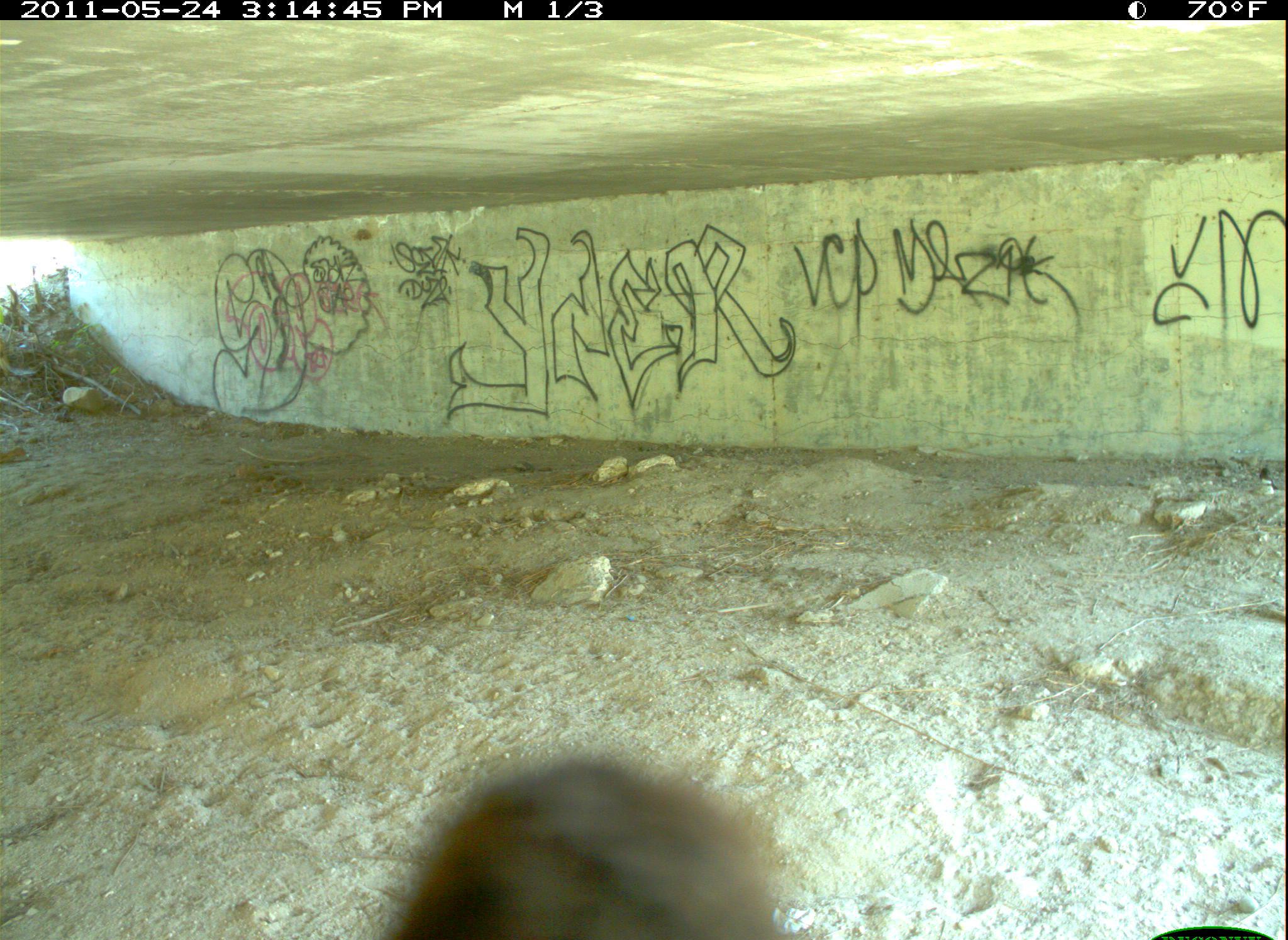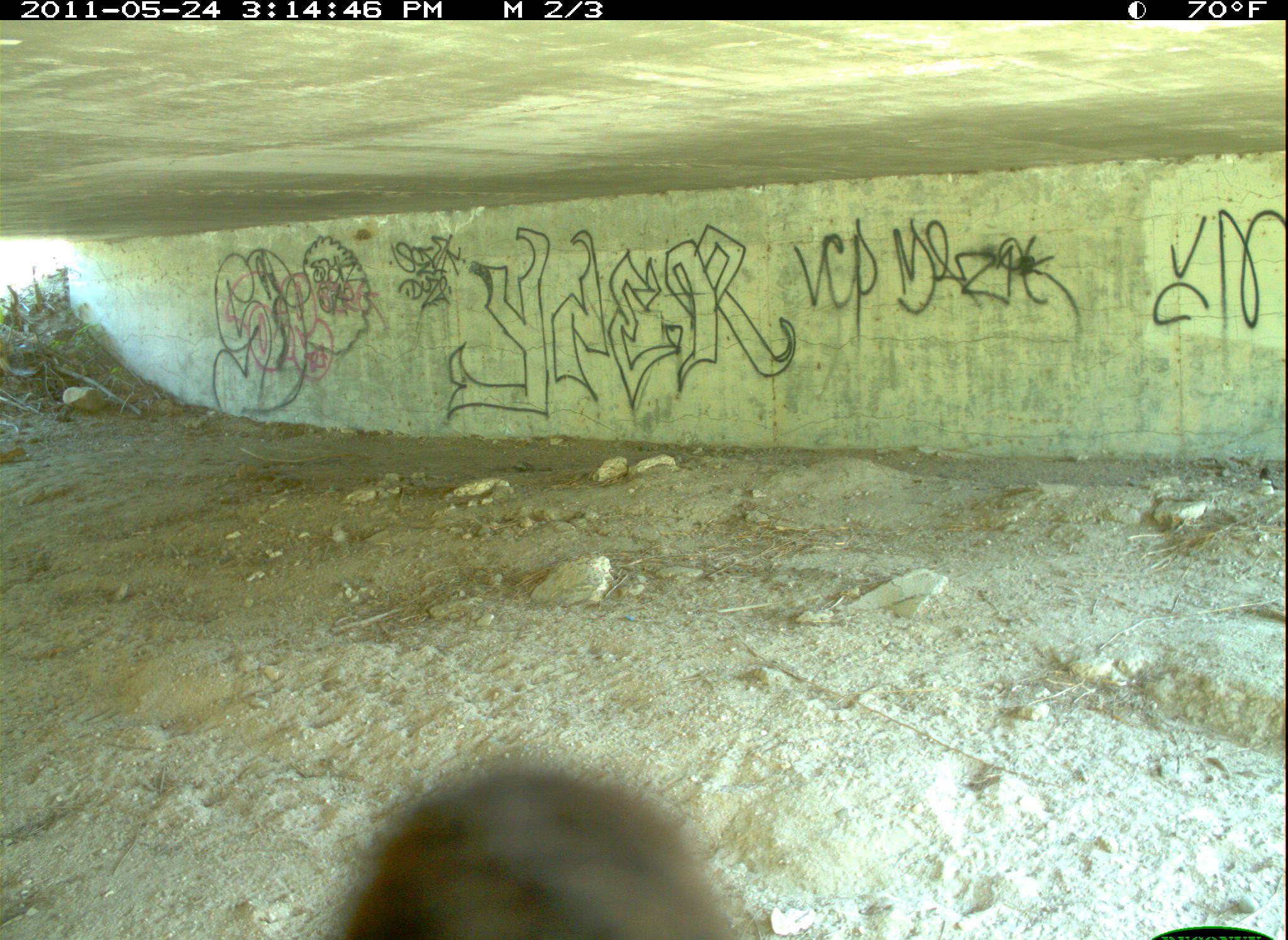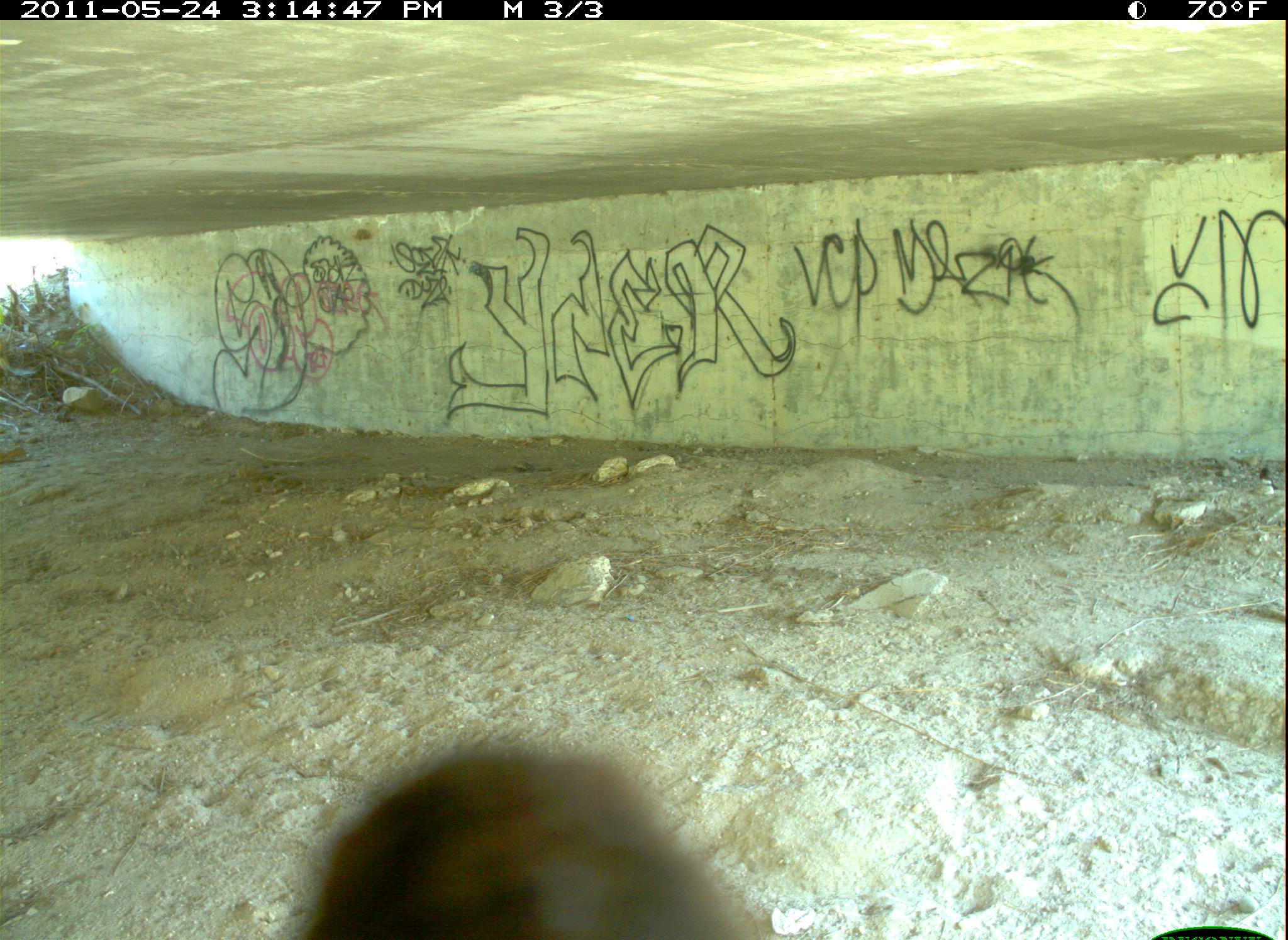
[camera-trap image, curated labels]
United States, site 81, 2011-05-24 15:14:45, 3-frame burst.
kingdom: Animalia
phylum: Chordata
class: Aves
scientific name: Aves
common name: bird